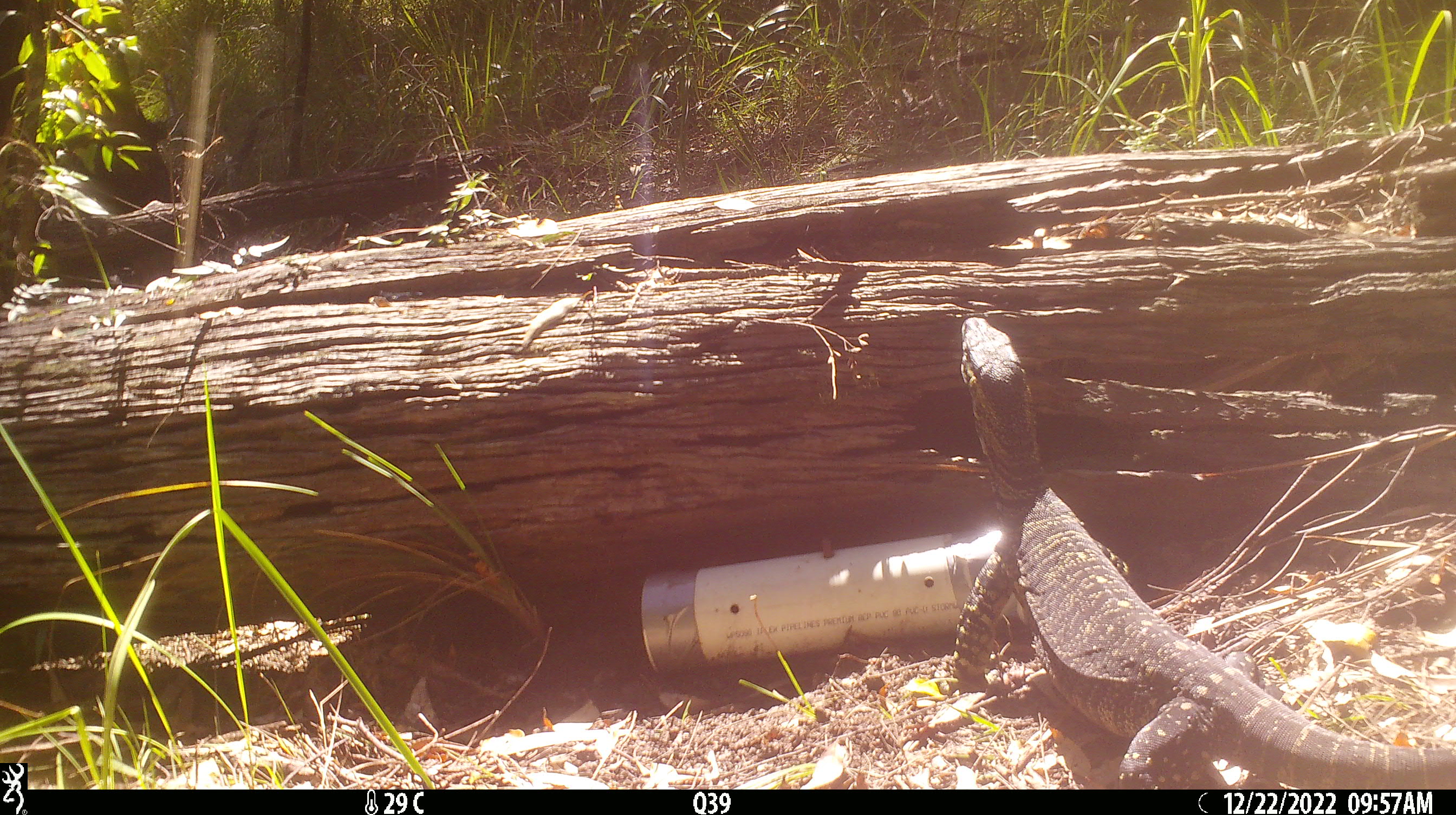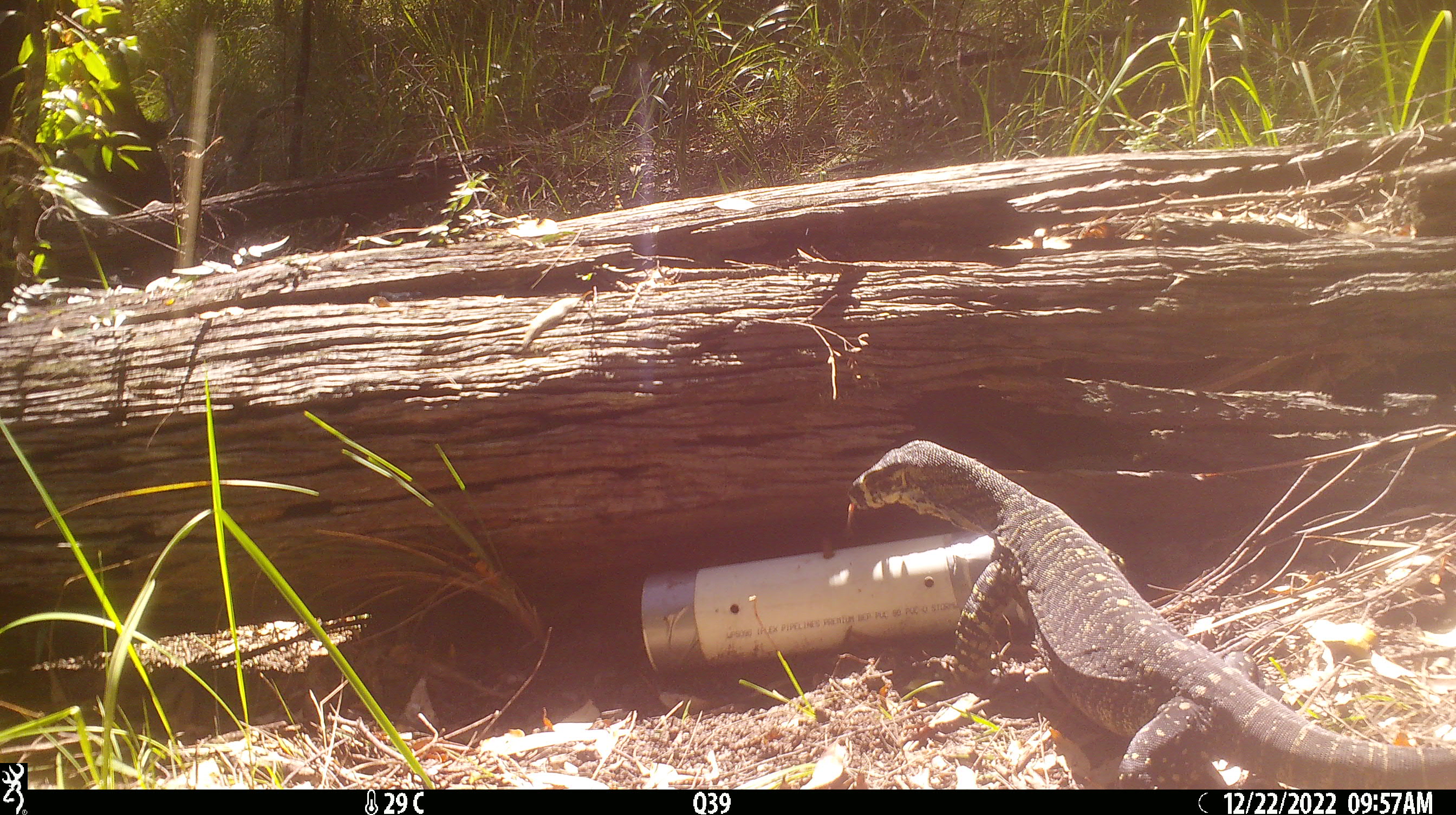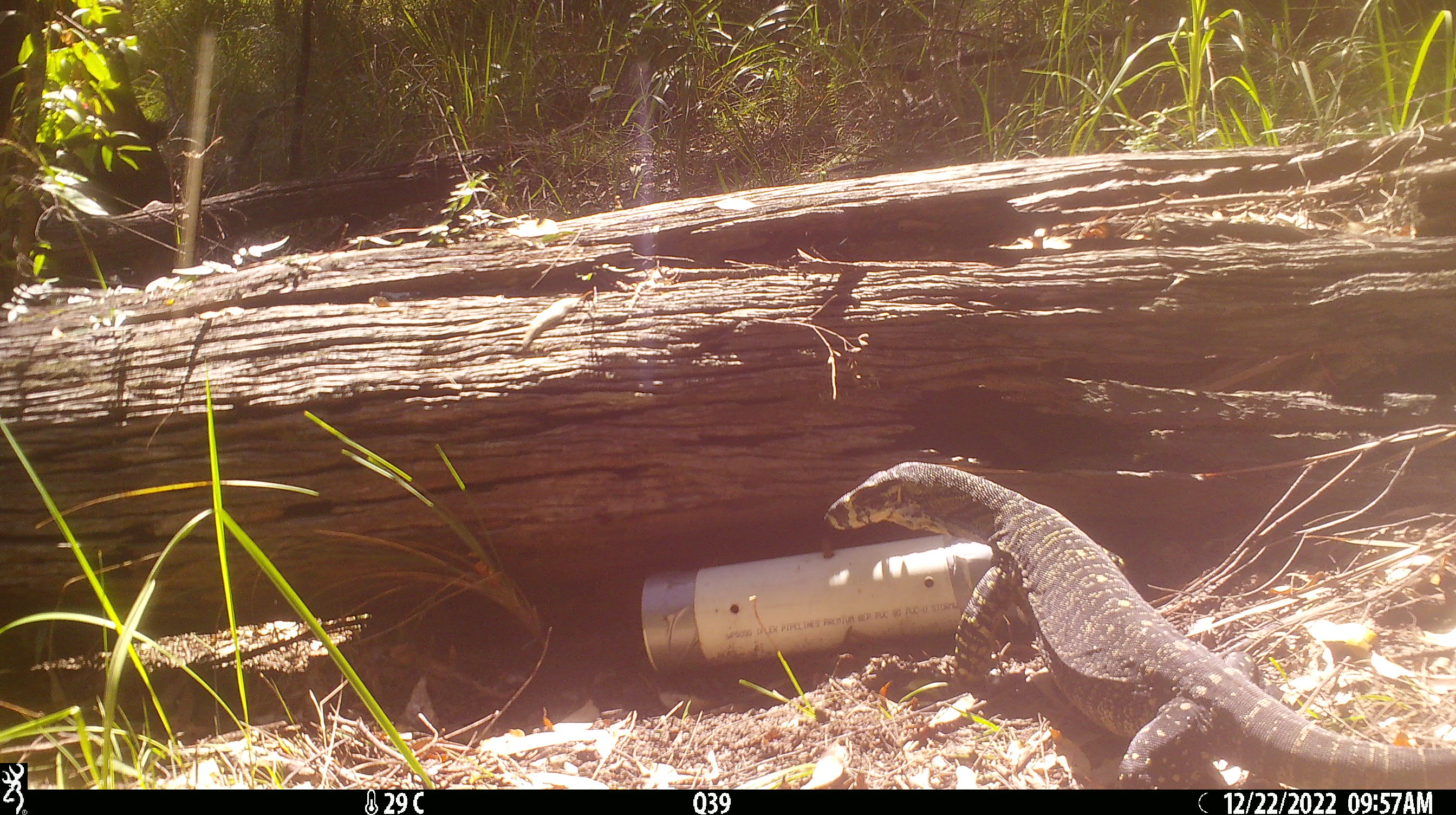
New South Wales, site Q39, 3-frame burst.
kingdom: Animalia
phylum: Chordata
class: Reptilia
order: Squamata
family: Varanidae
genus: Varanus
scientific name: Varanus varius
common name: lace monitor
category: goanna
Goanna (lace monitor) (Varanus varius).